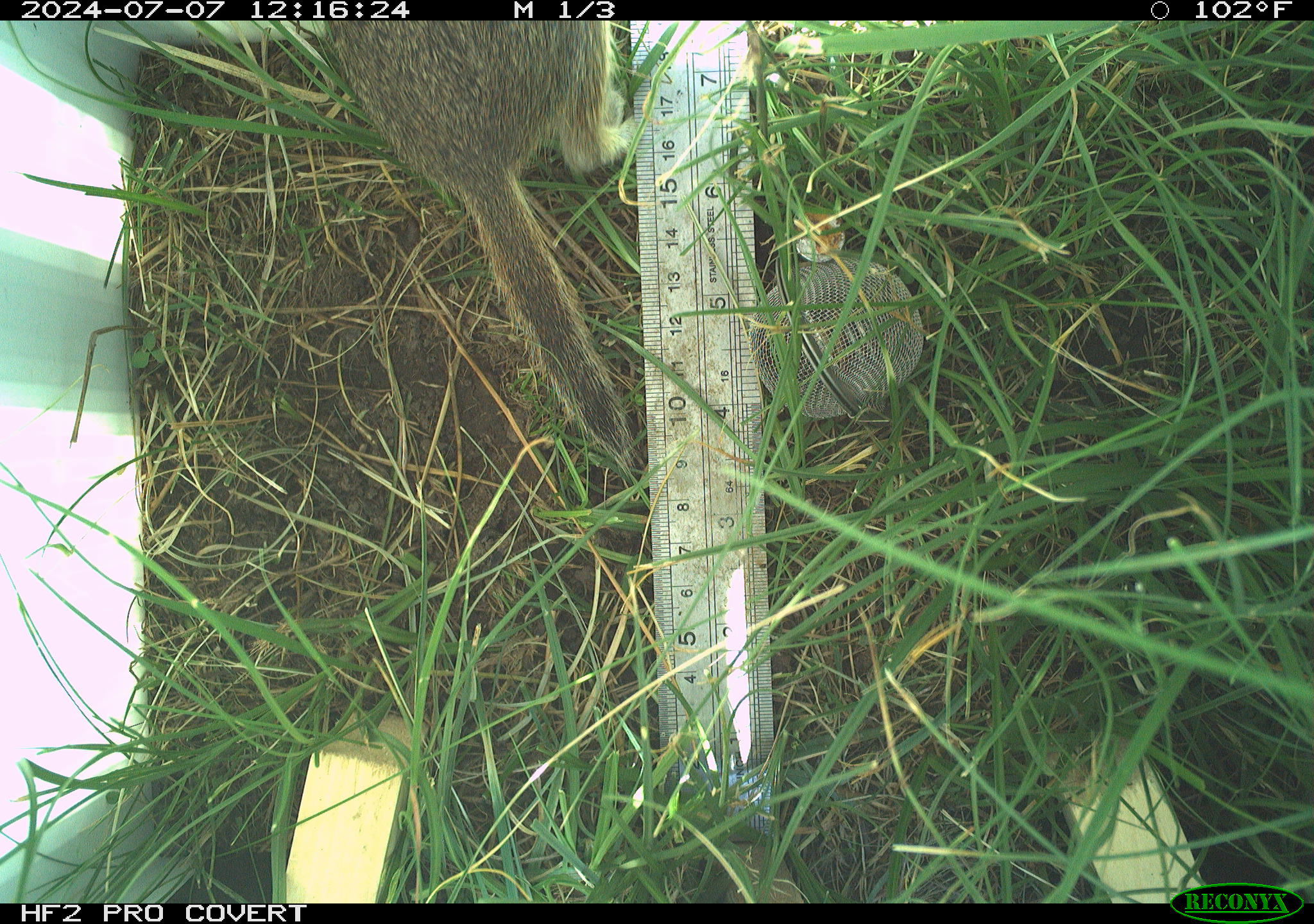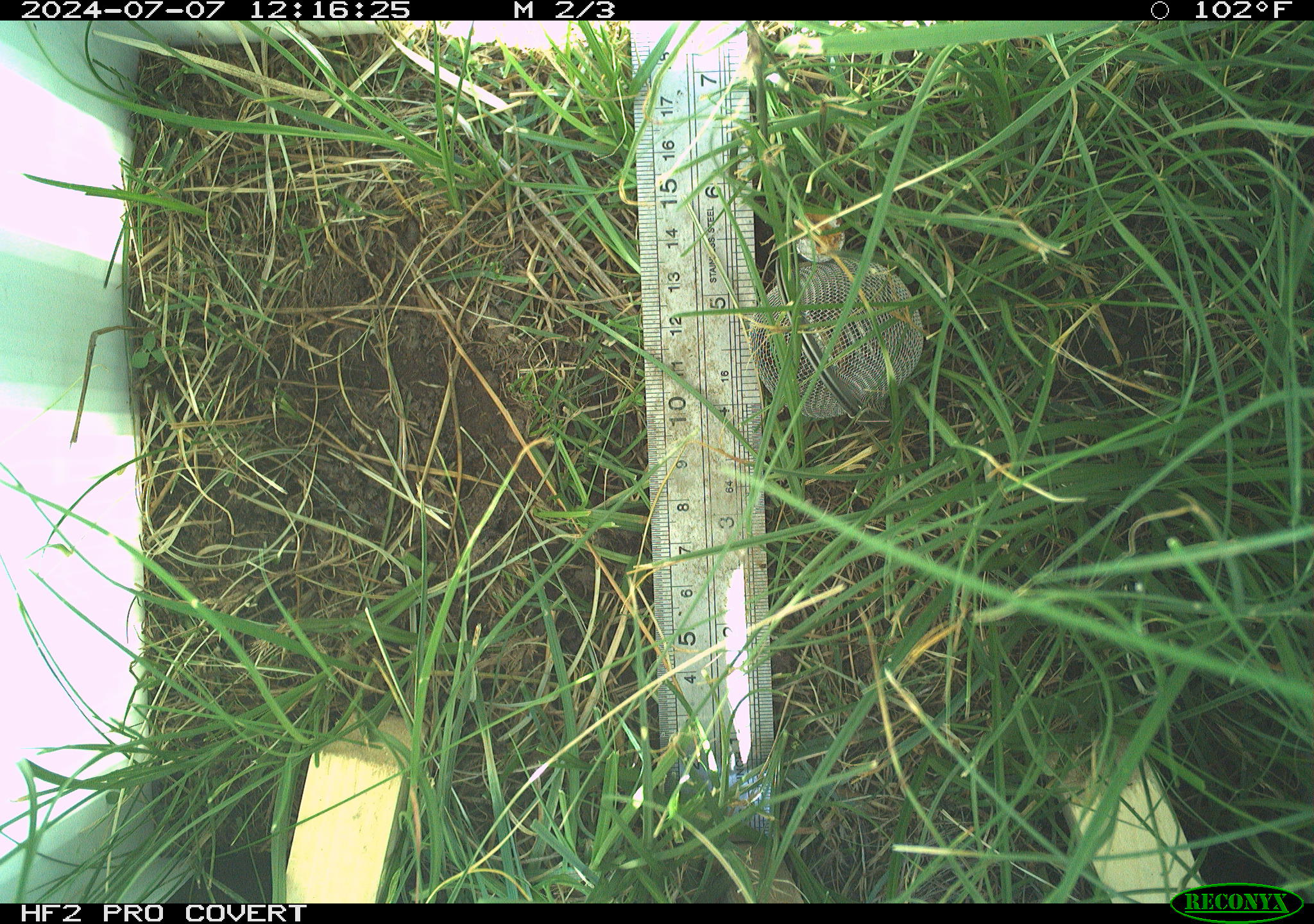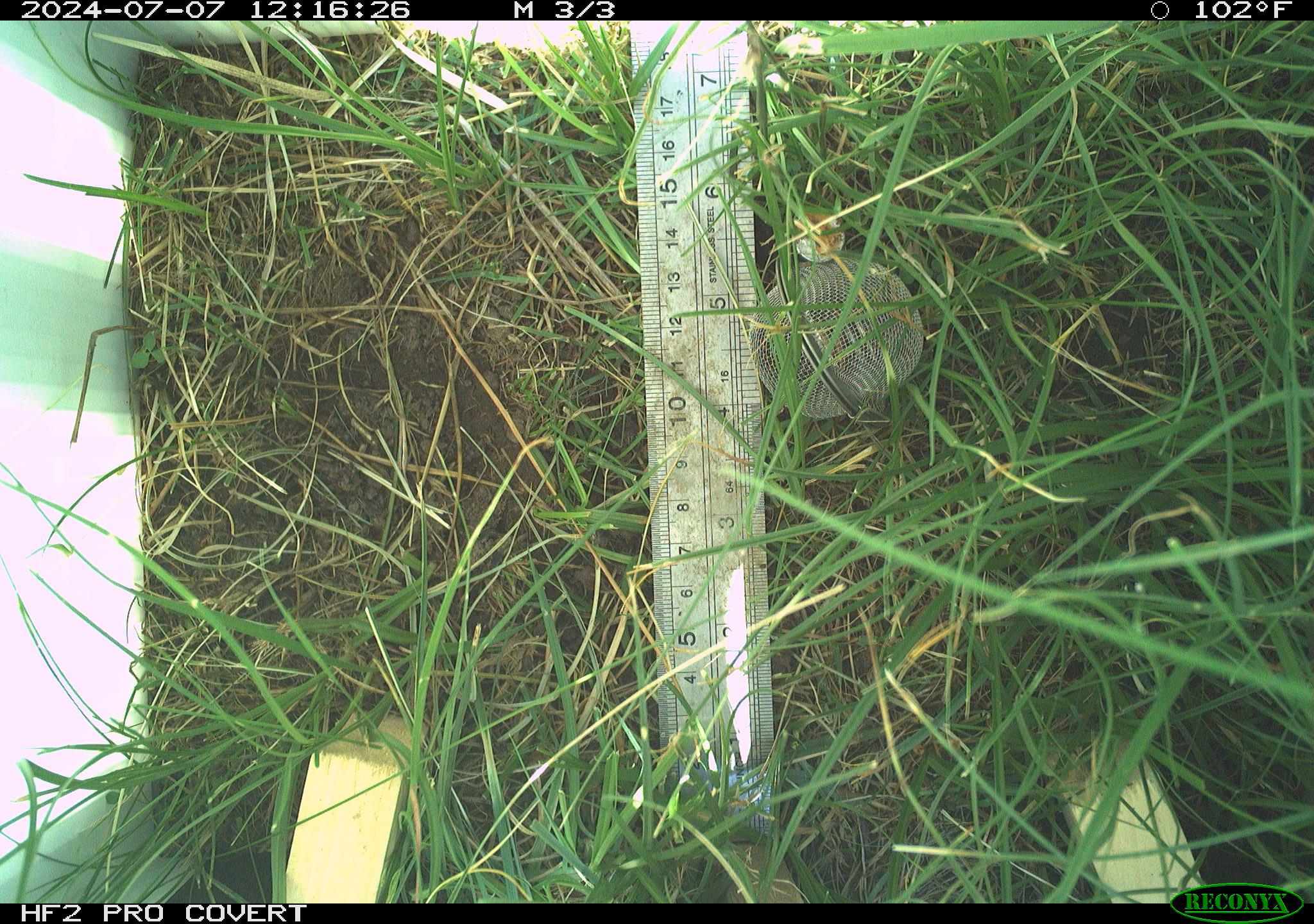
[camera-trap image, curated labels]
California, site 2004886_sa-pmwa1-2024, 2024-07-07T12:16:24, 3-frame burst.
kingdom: Animalia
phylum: Chordata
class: Mammalia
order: Rodentia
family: Sciuridae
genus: Urocitellus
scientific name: Urocitellus beldingi beldingi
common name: belding's ground squirrel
Belding's ground squirrel (Urocitellus beldingi beldingi).